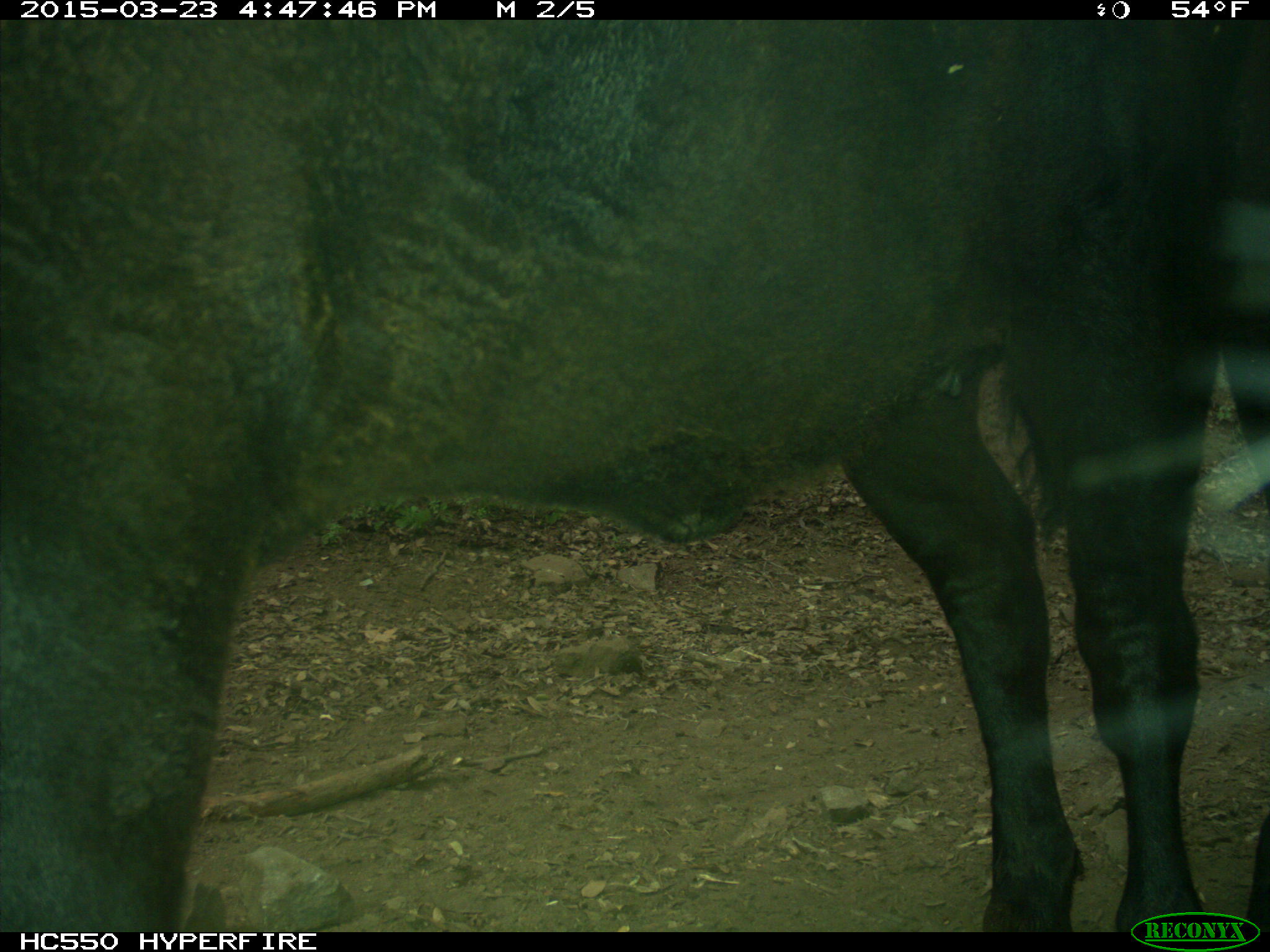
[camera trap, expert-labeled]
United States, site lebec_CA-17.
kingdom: Animalia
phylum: Chordata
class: Mammalia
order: Artiodactyla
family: Bovidae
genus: Bos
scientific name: Bos taurus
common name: domestic cow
Bos taurus (domestic cow).